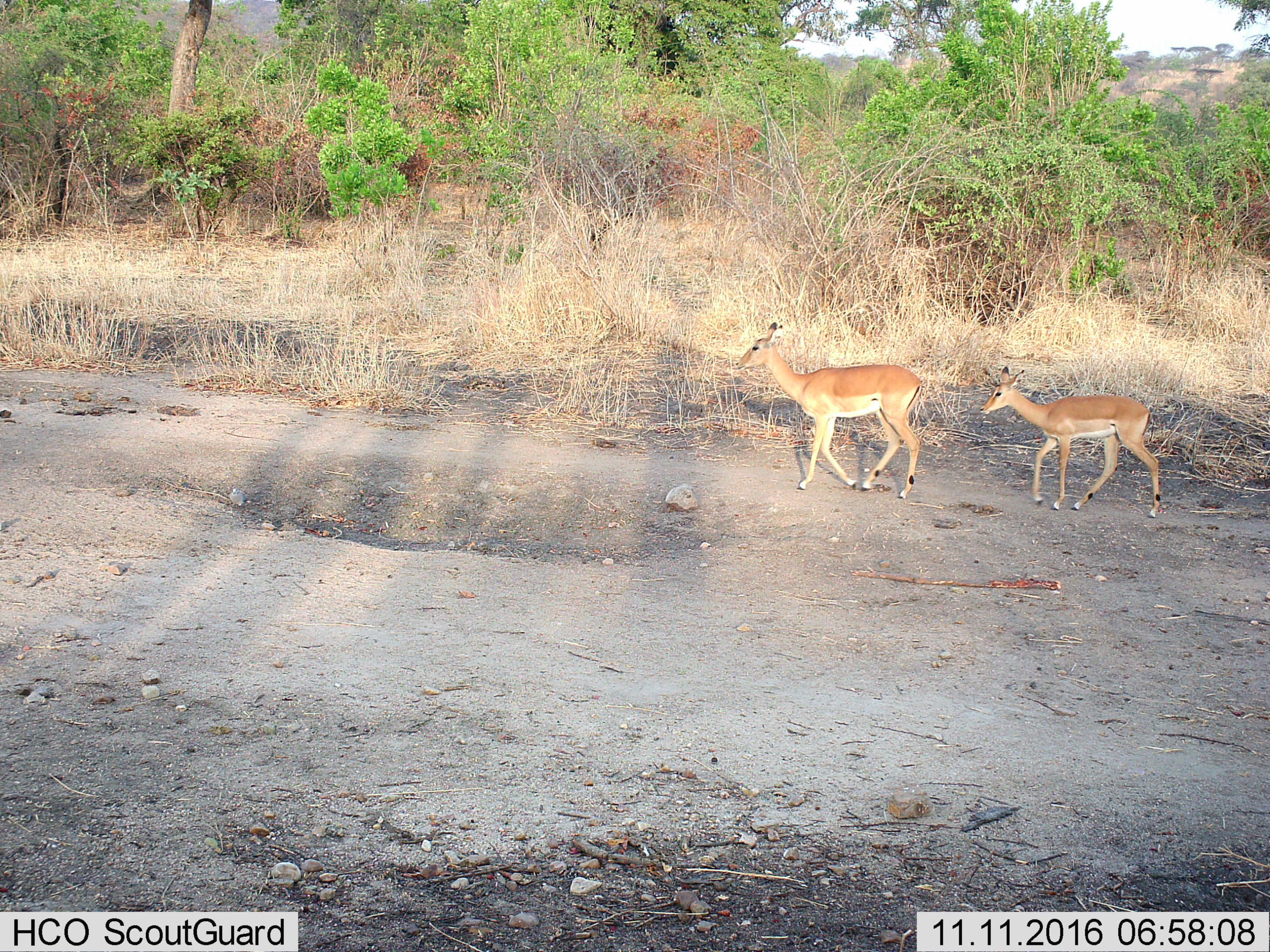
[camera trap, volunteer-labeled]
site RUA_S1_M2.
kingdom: Animalia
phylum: Chordata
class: Mammalia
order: Artiodactyla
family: Bovidae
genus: Aepyceros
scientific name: Aepyceros melampus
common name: impala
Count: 2.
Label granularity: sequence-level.